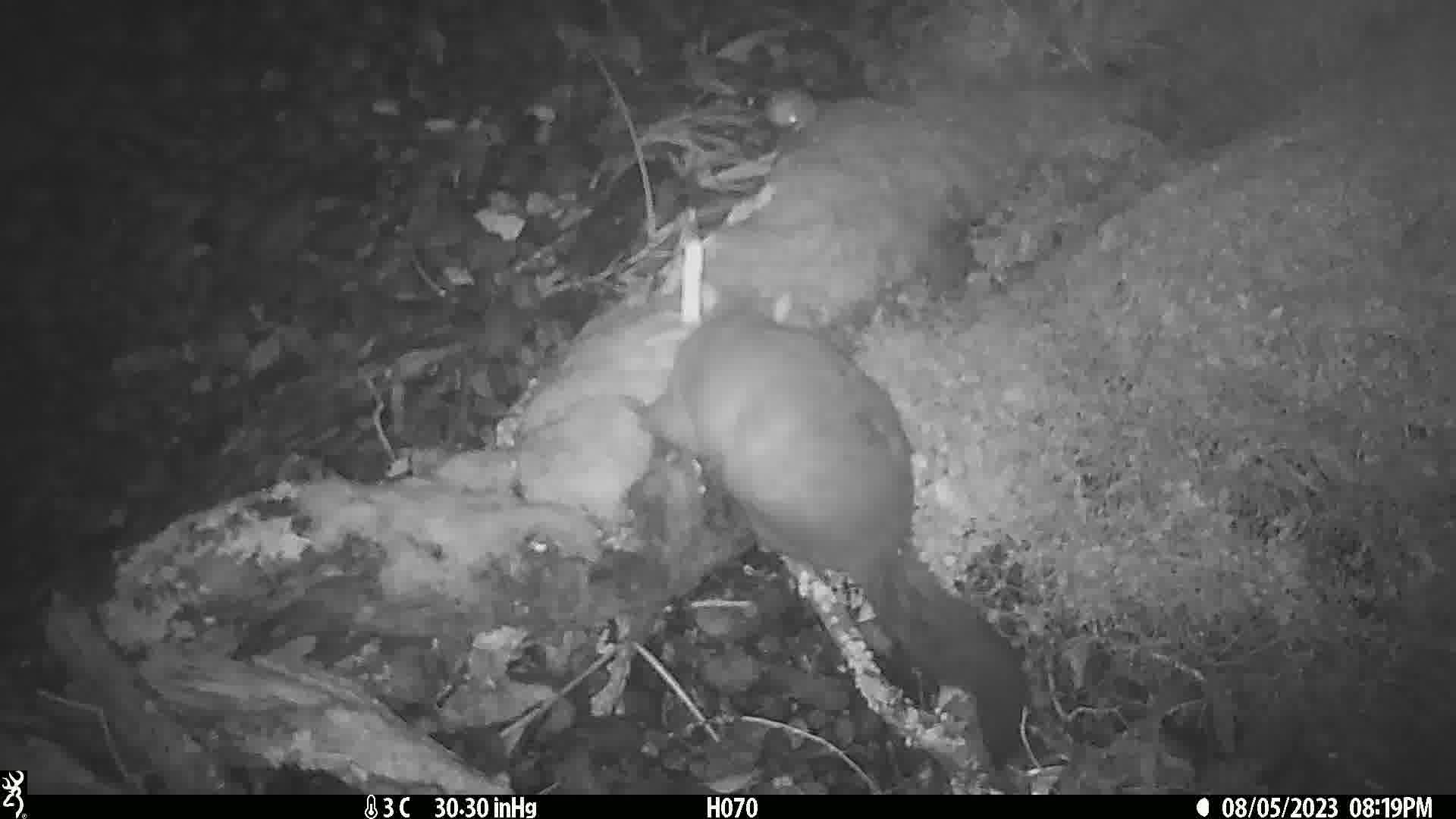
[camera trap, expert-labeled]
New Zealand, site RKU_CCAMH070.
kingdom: Animalia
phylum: Chordata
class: Mammalia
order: Diprotodontia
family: Phalangeridae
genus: Trichosurus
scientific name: Trichosurus vulpecula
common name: common brushtail possum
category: possum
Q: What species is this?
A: Possum (common brushtail possum) (Trichosurus vulpecula).